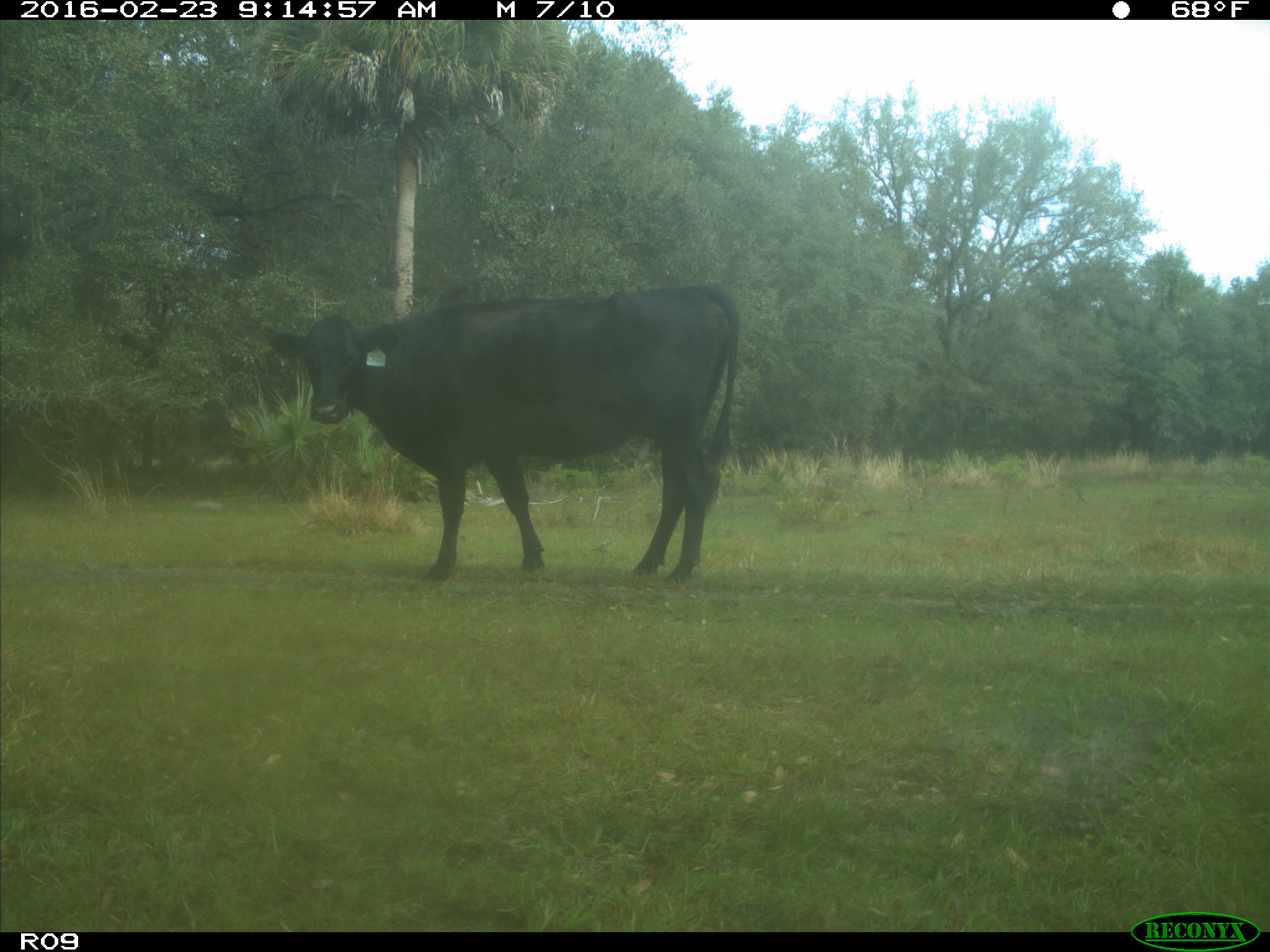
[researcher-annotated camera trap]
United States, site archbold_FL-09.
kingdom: Animalia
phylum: Chordata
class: Mammalia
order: Artiodactyla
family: Bovidae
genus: Bos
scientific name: Bos taurus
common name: domestic cow